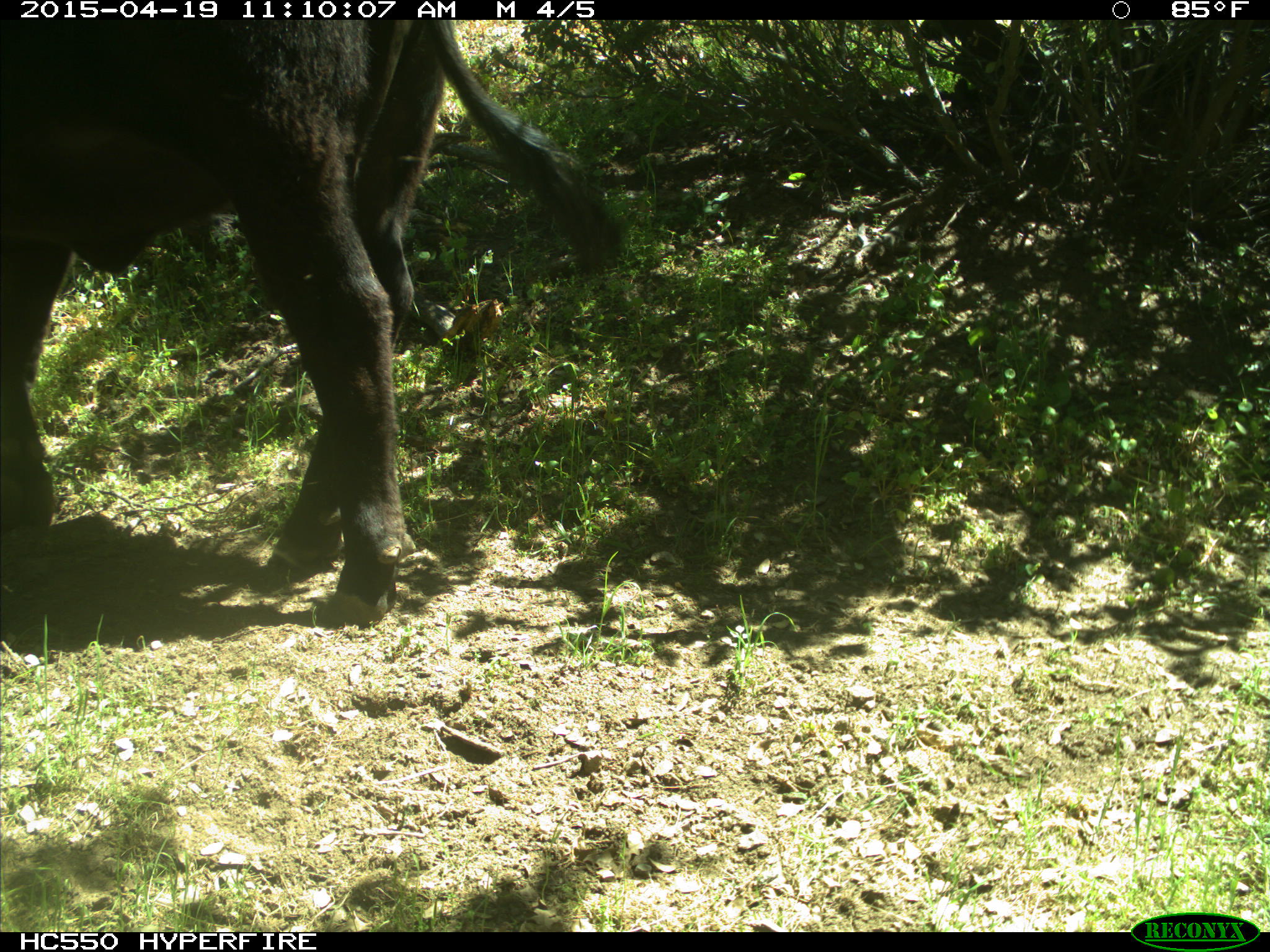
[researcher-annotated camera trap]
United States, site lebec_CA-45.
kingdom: Animalia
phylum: Chordata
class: Mammalia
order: Artiodactyla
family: Bovidae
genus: Bos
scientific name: Bos taurus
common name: domestic cow